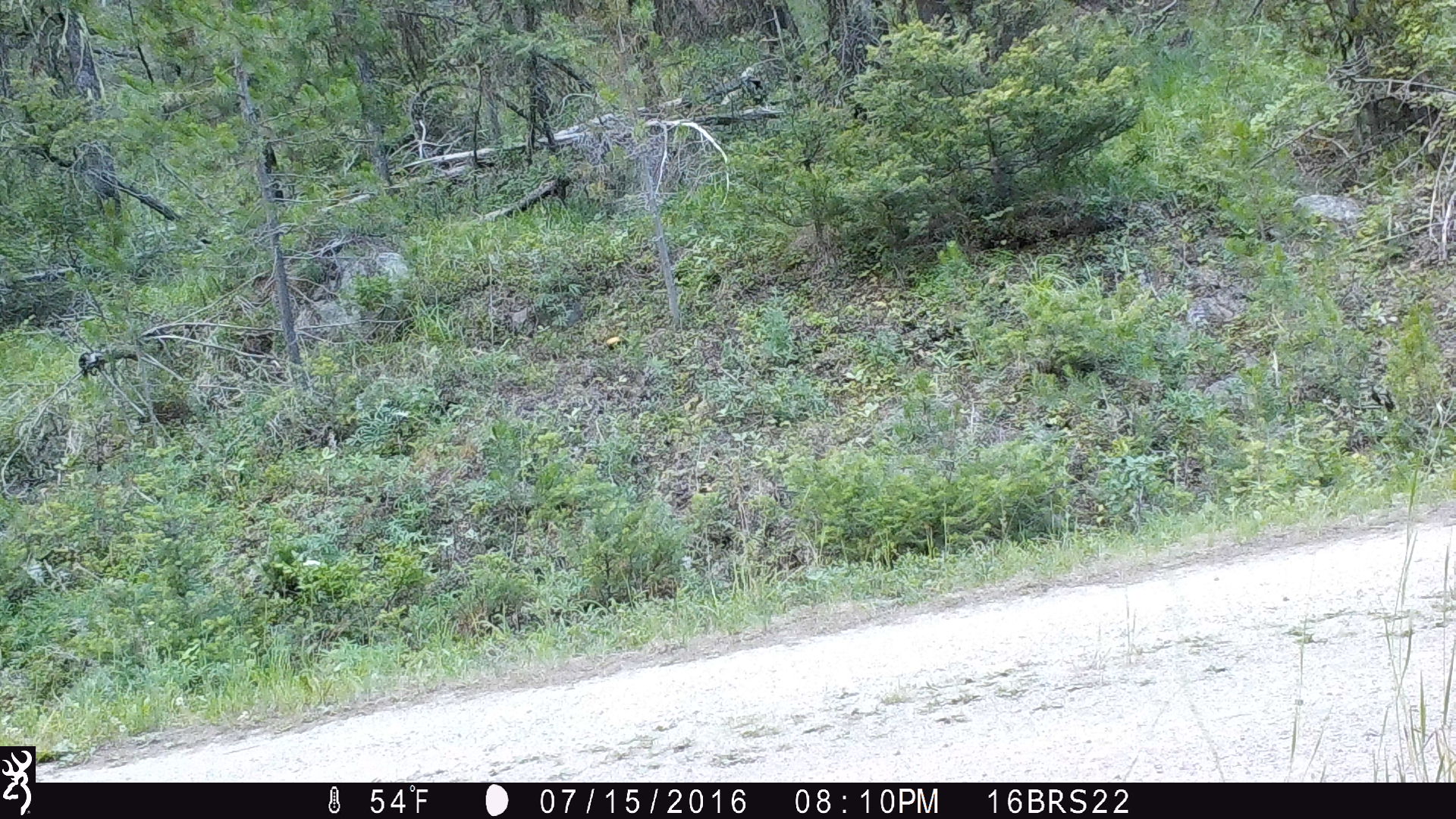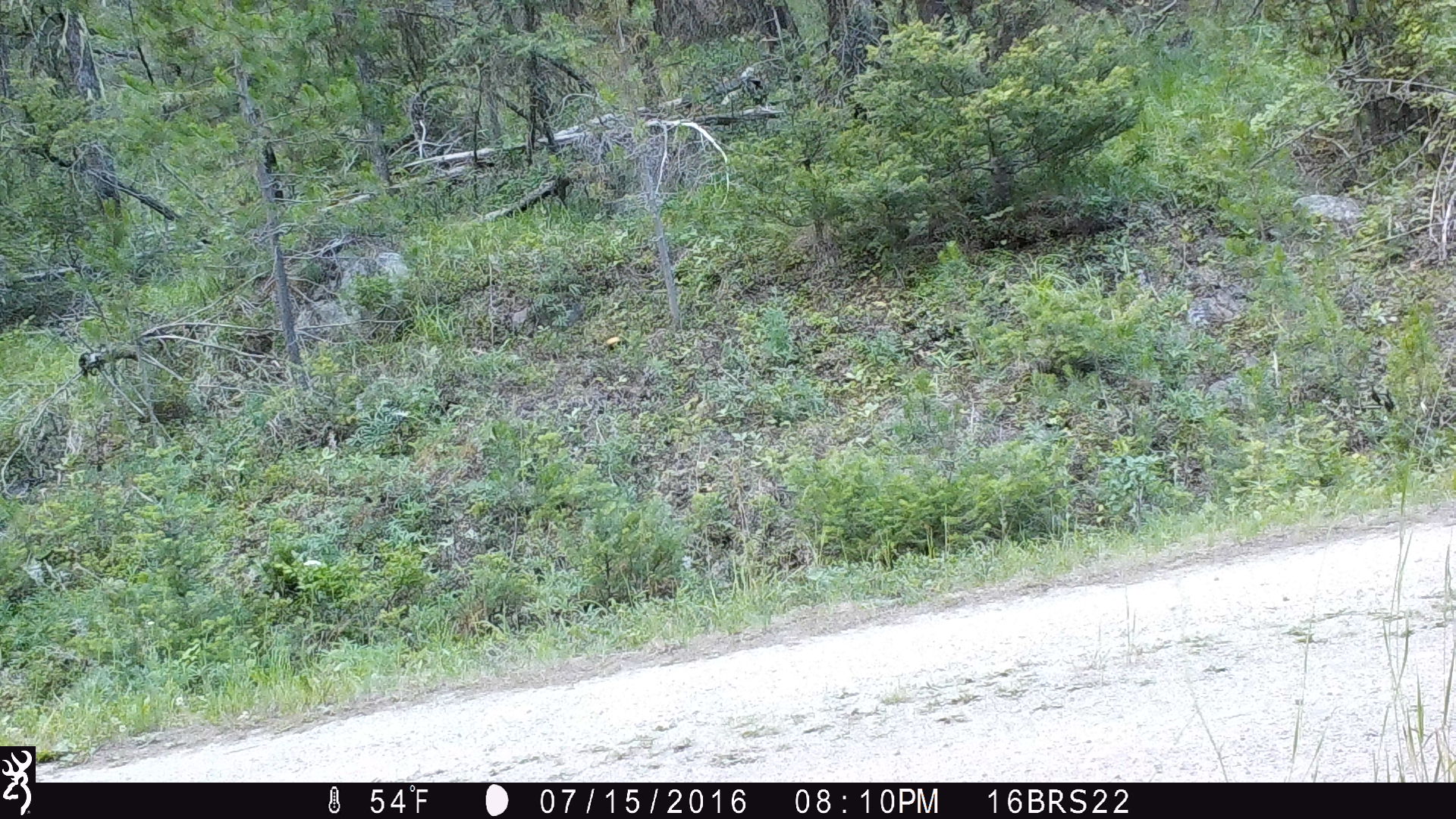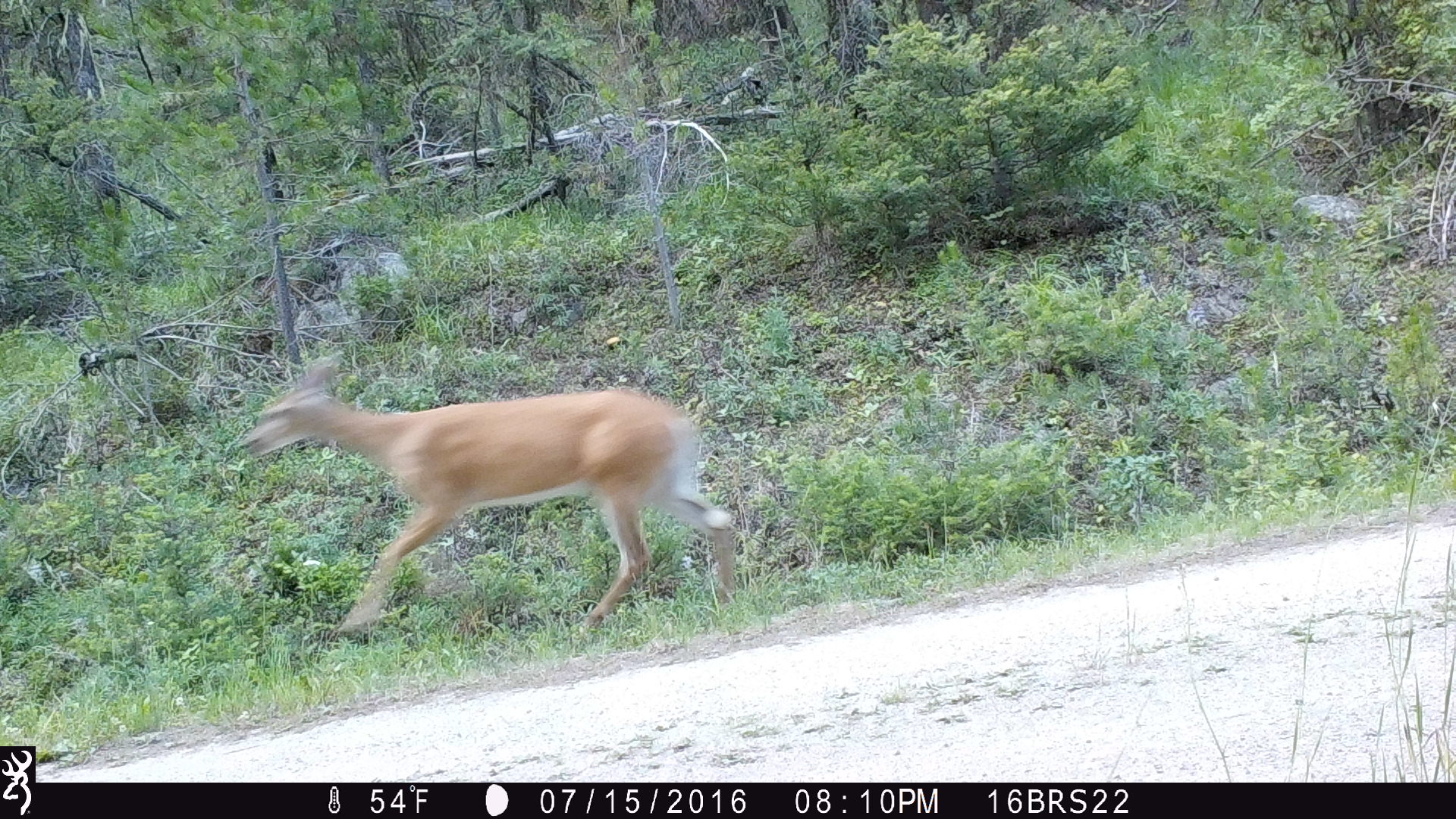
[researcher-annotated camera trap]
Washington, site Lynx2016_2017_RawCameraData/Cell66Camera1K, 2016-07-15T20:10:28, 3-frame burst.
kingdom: Animalia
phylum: Chordata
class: Mammalia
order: Artiodactyla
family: Cervidae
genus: Odocoileus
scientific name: Odocoileus virginianus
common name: white-tailed deer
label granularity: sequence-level